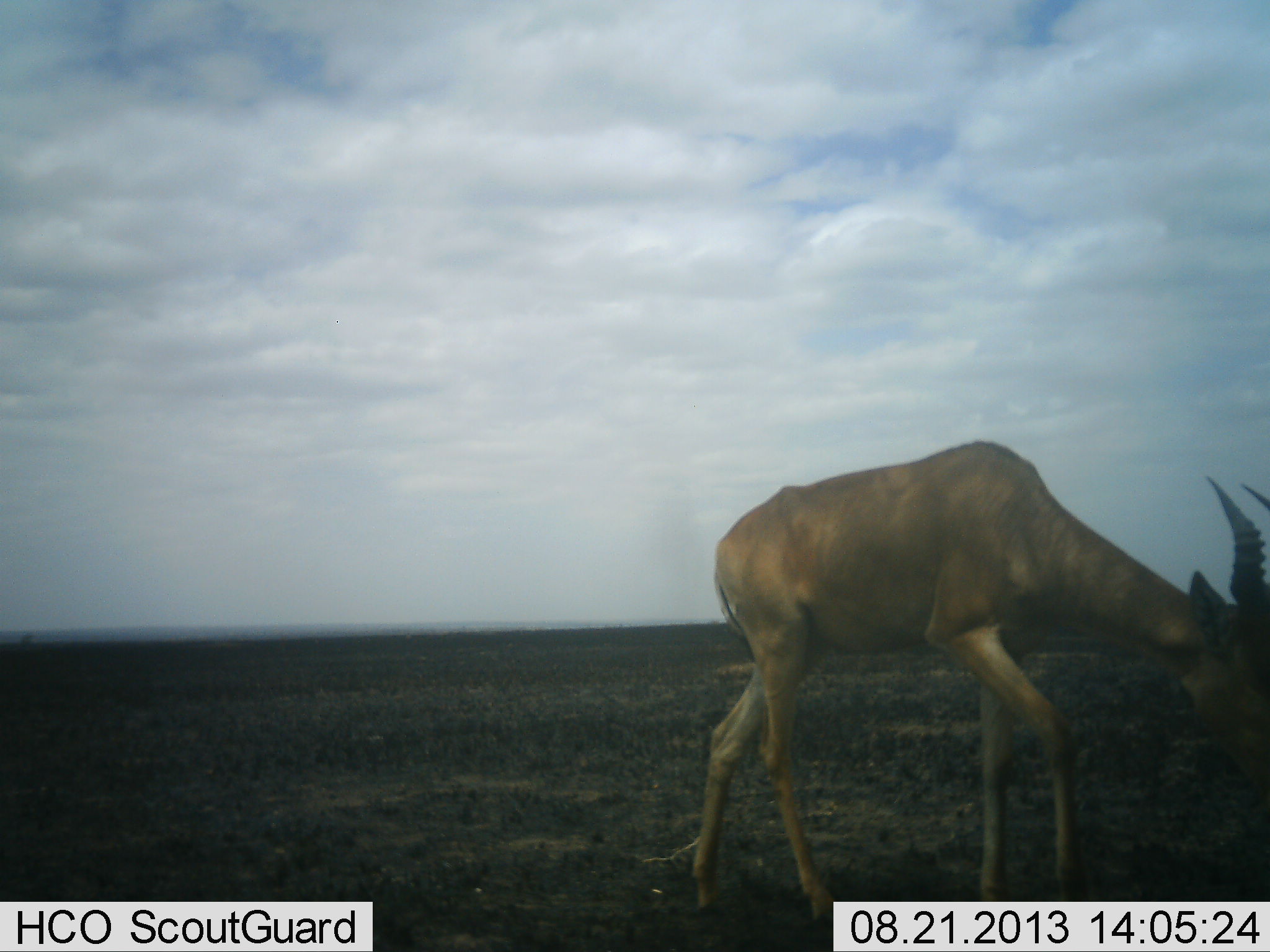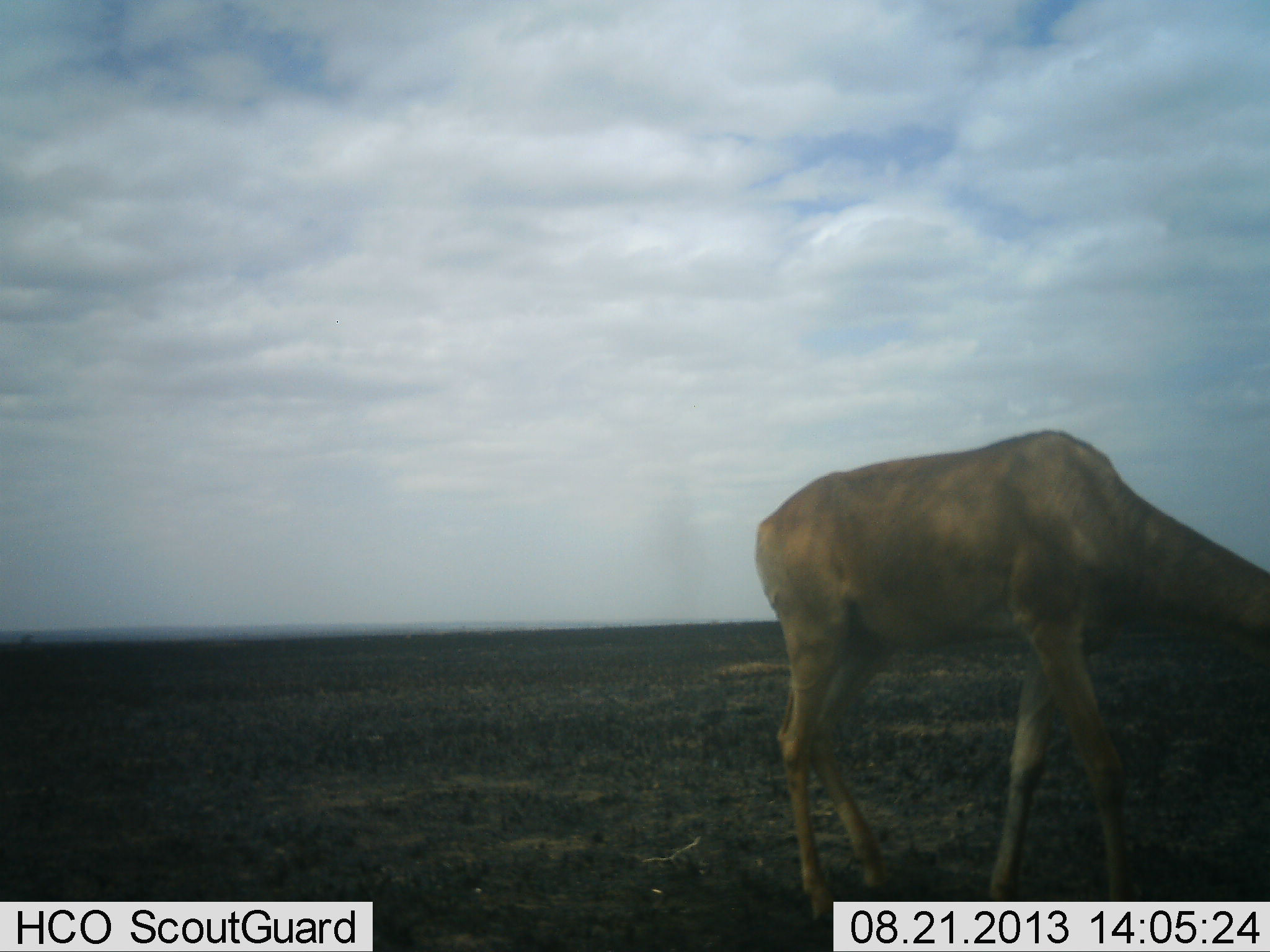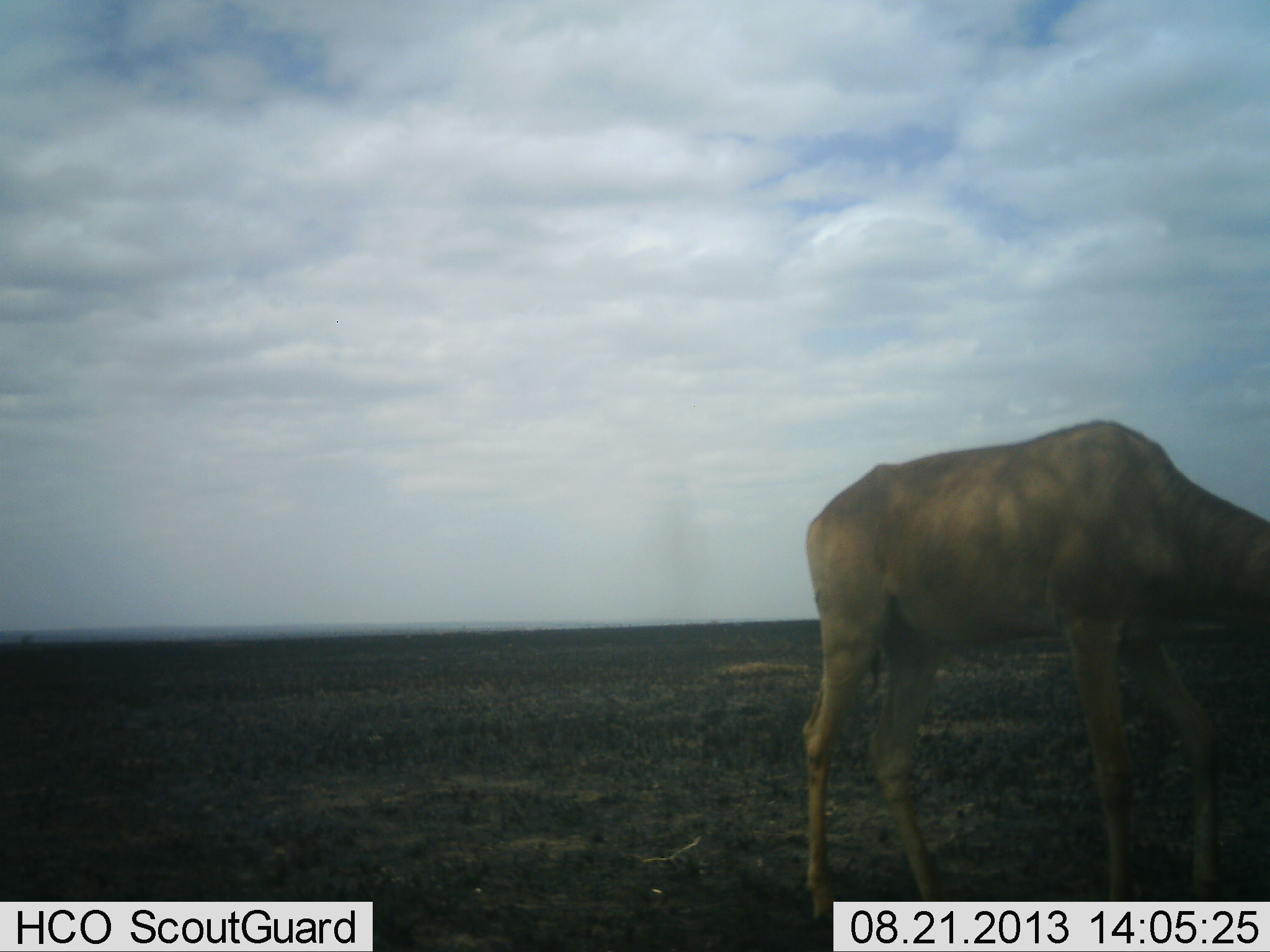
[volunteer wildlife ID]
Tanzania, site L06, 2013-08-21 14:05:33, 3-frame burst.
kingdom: Animalia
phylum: Chordata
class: Mammalia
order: Artiodactyla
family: Bovidae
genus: Alcelaphus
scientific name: Alcelaphus buselaphus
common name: hartebeest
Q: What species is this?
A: Hartebeest (Alcelaphus buselaphus).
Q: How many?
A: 1.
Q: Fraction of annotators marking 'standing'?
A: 30%.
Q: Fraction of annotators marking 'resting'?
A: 0%.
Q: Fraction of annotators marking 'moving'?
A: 60%.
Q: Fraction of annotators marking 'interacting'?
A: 0%.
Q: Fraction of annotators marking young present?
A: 0%.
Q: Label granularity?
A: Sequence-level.